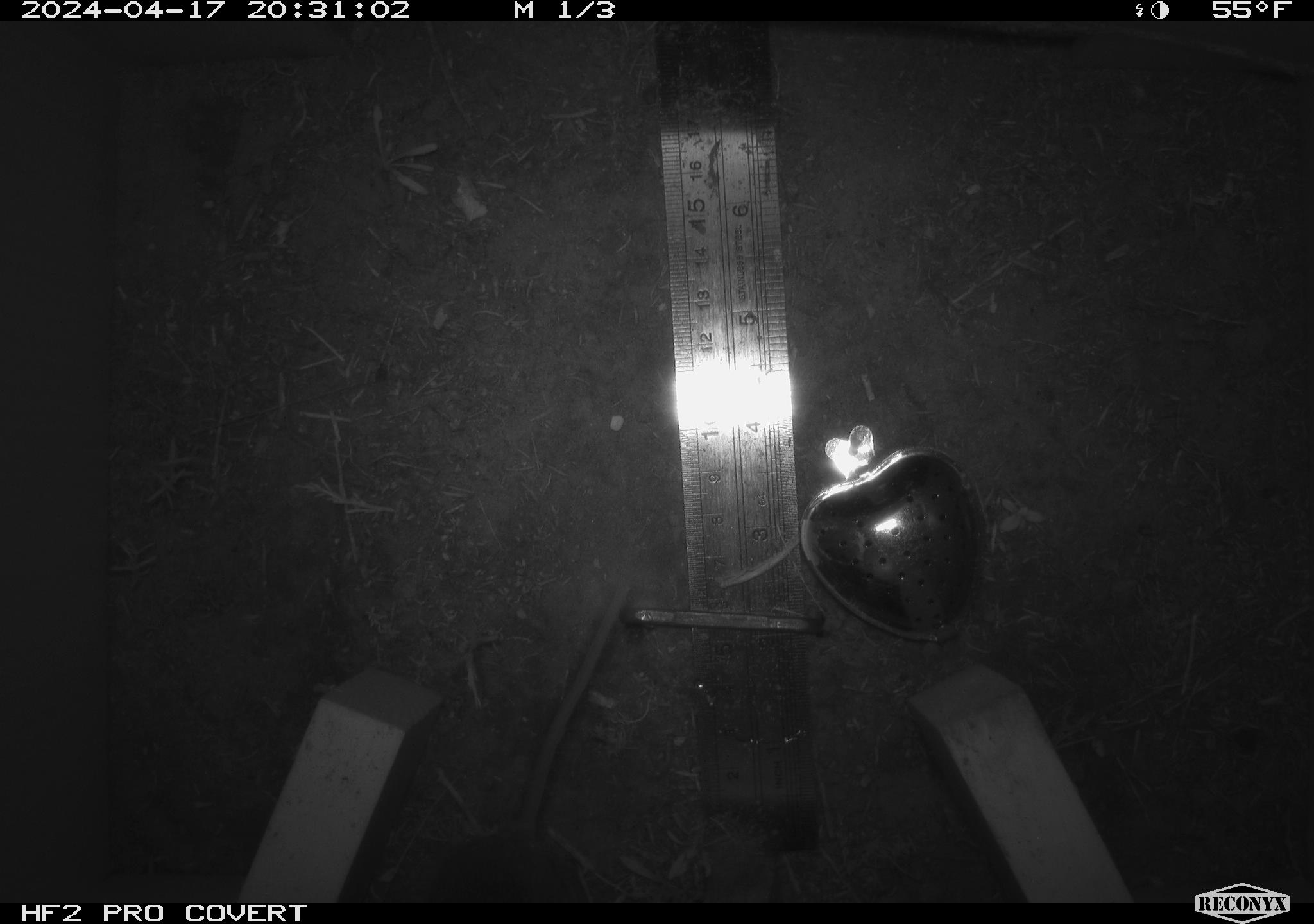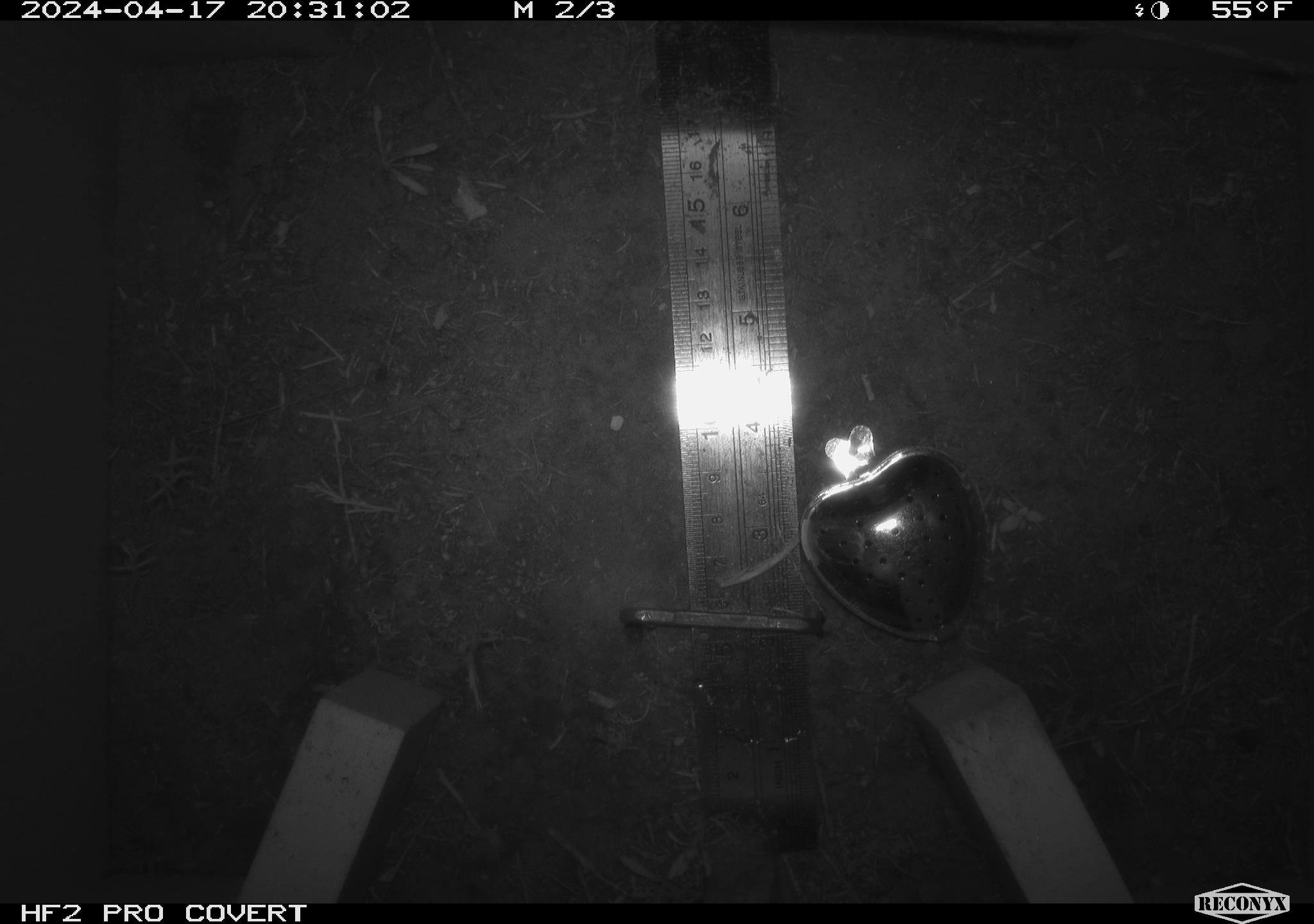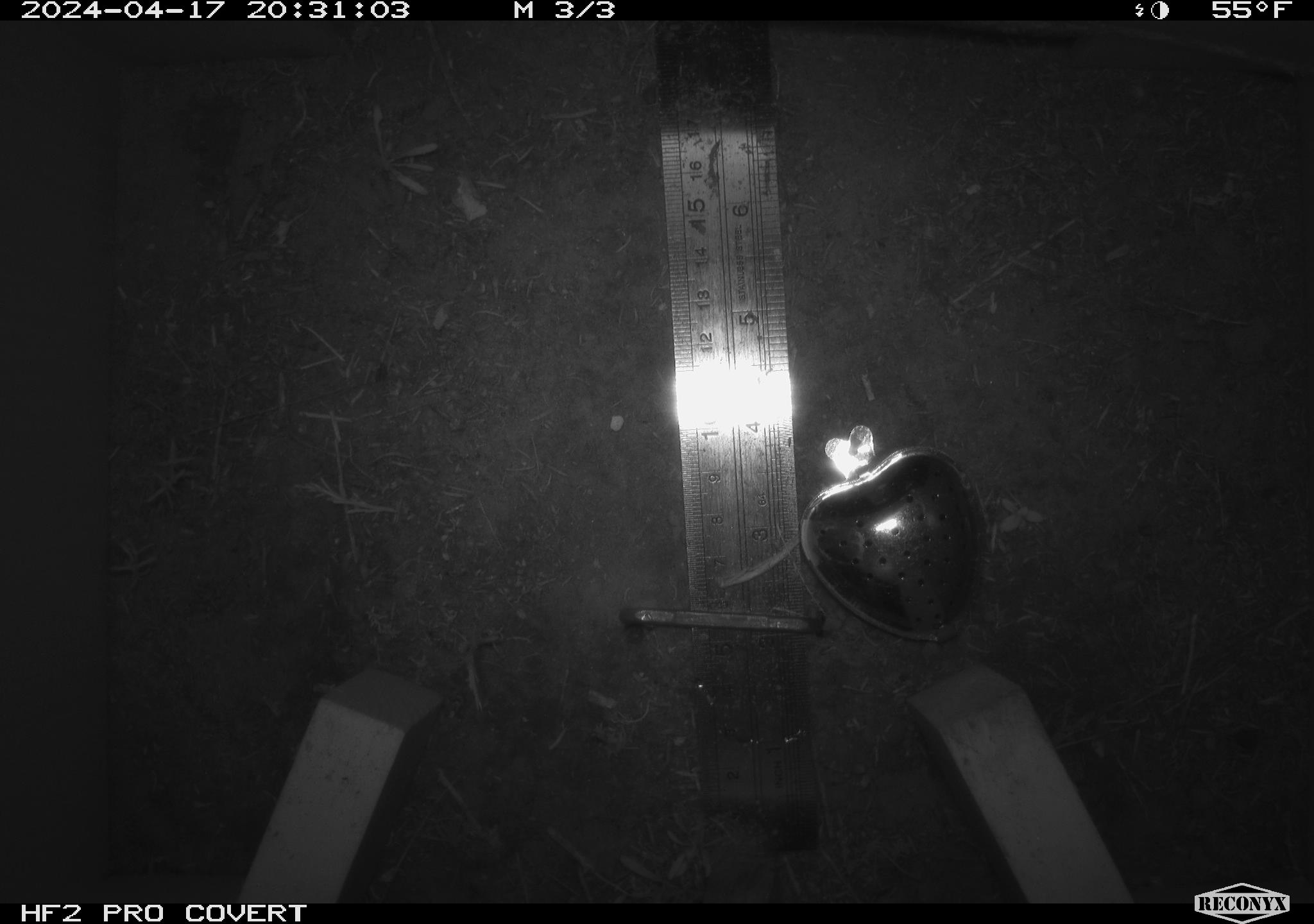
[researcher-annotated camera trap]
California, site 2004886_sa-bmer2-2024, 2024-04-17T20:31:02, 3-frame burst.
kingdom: Animalia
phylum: Chordata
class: Mammalia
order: Rodentia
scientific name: Rodentia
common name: mouse species